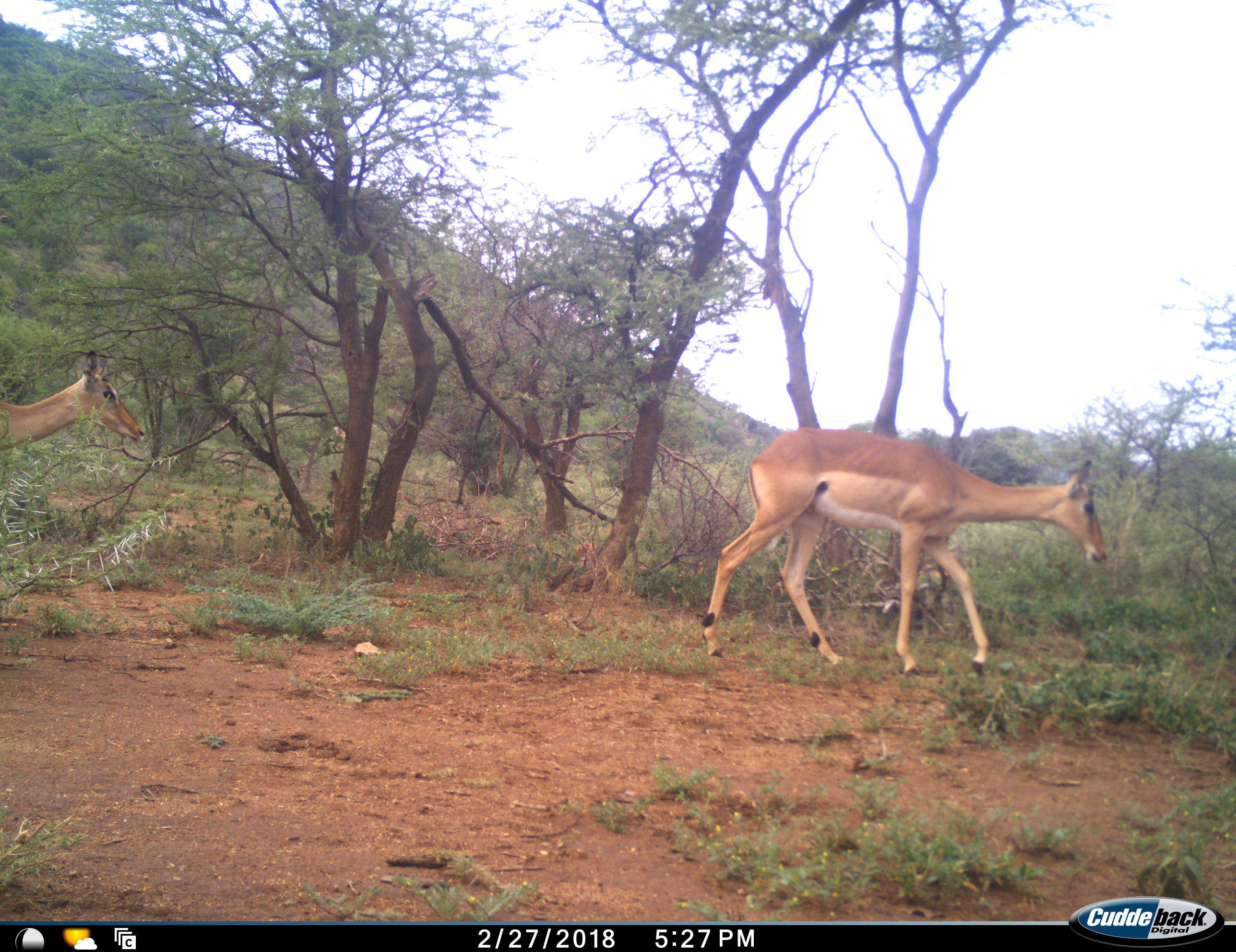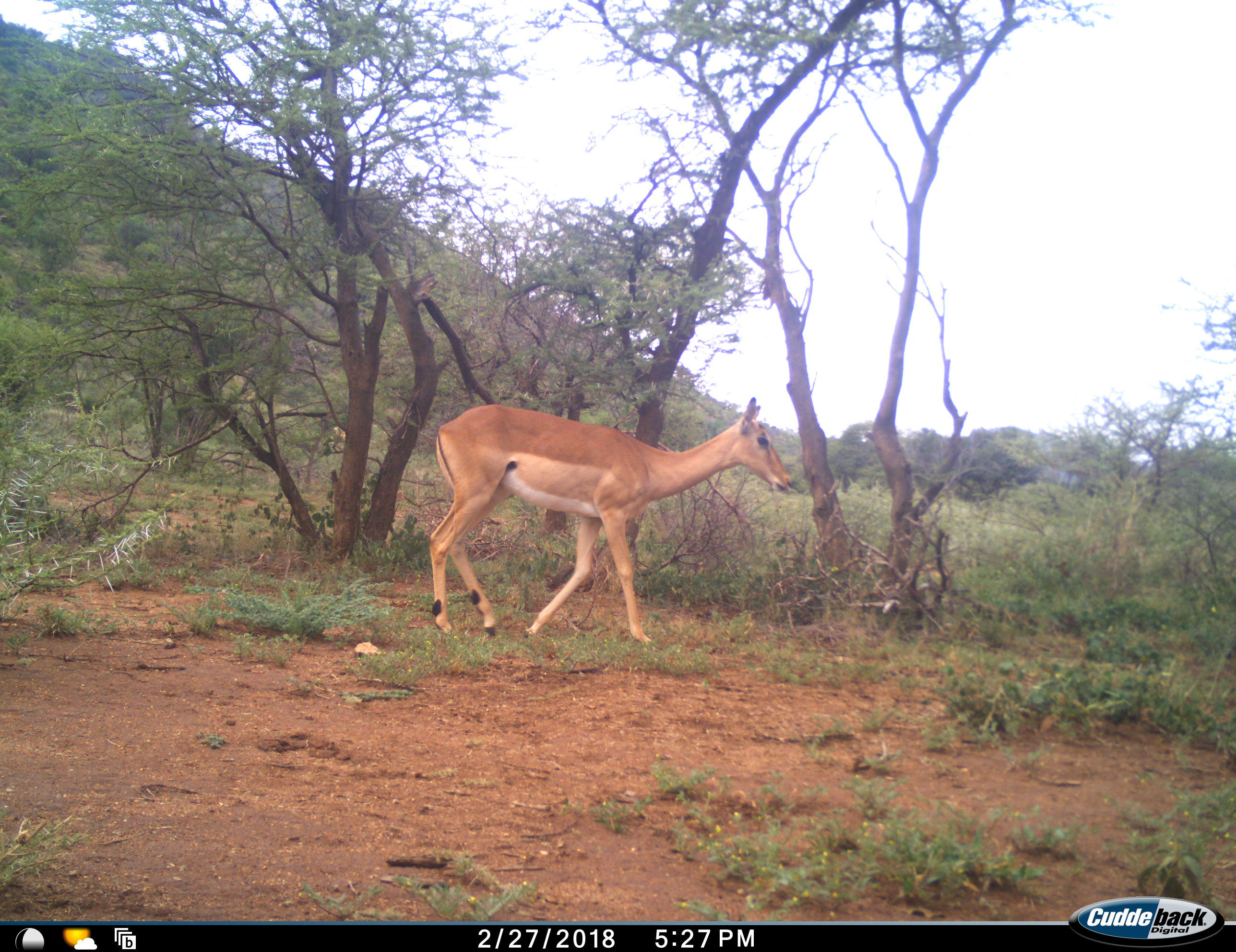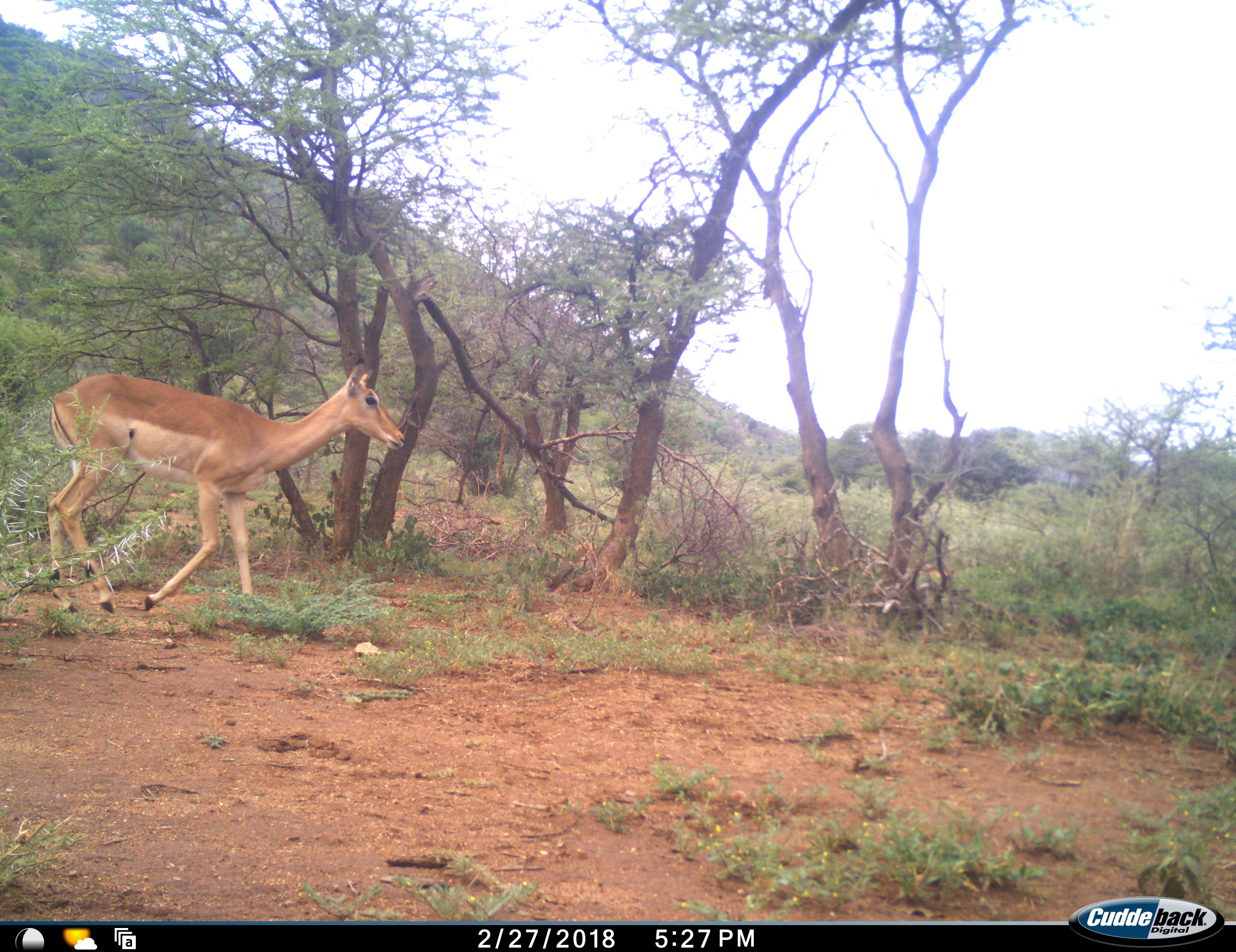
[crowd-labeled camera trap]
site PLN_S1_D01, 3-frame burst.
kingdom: Animalia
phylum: Chordata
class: Mammalia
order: Artiodactyla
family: Bovidae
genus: Aepyceros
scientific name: Aepyceros melampus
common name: impala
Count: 2.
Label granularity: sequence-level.